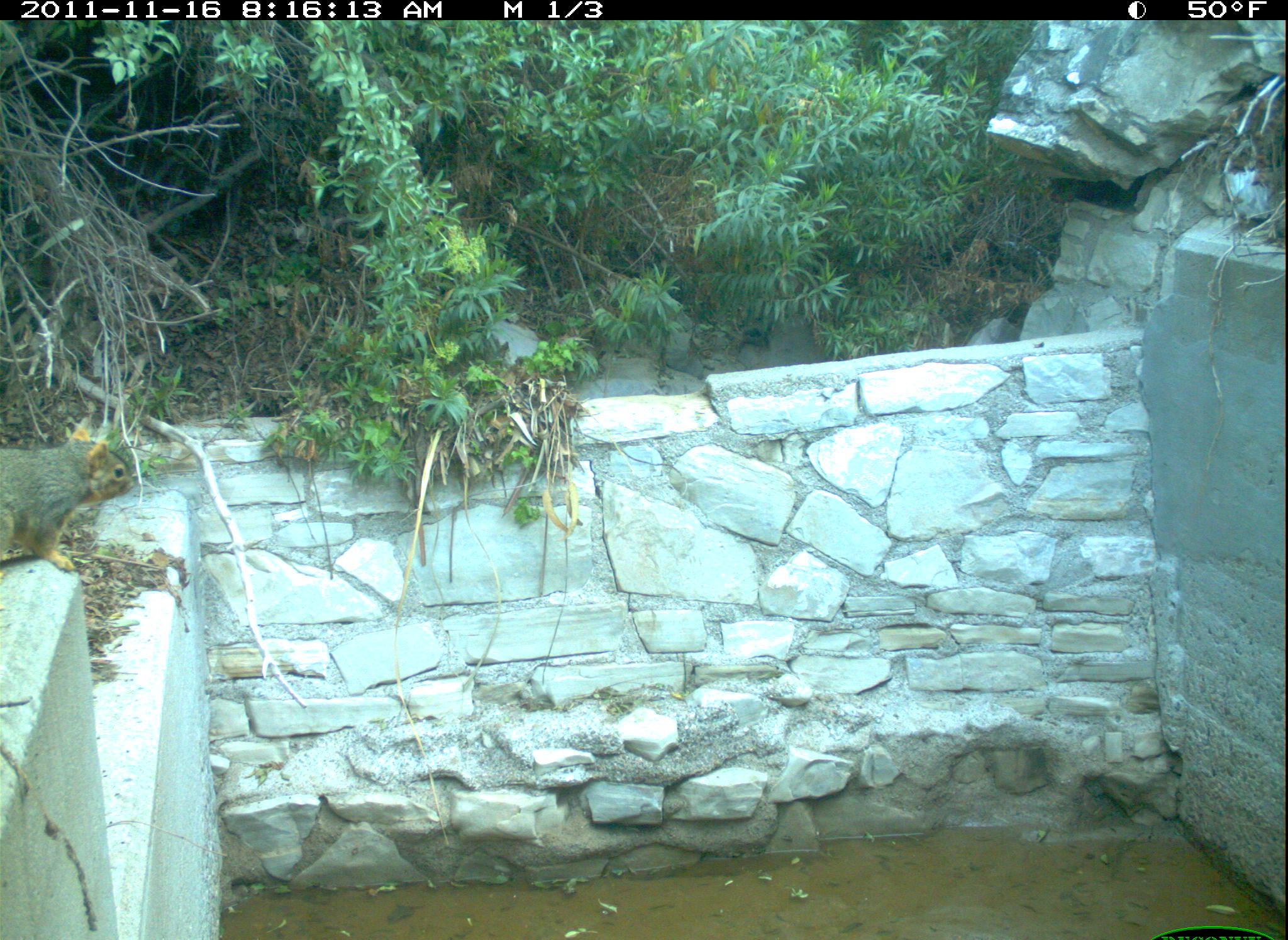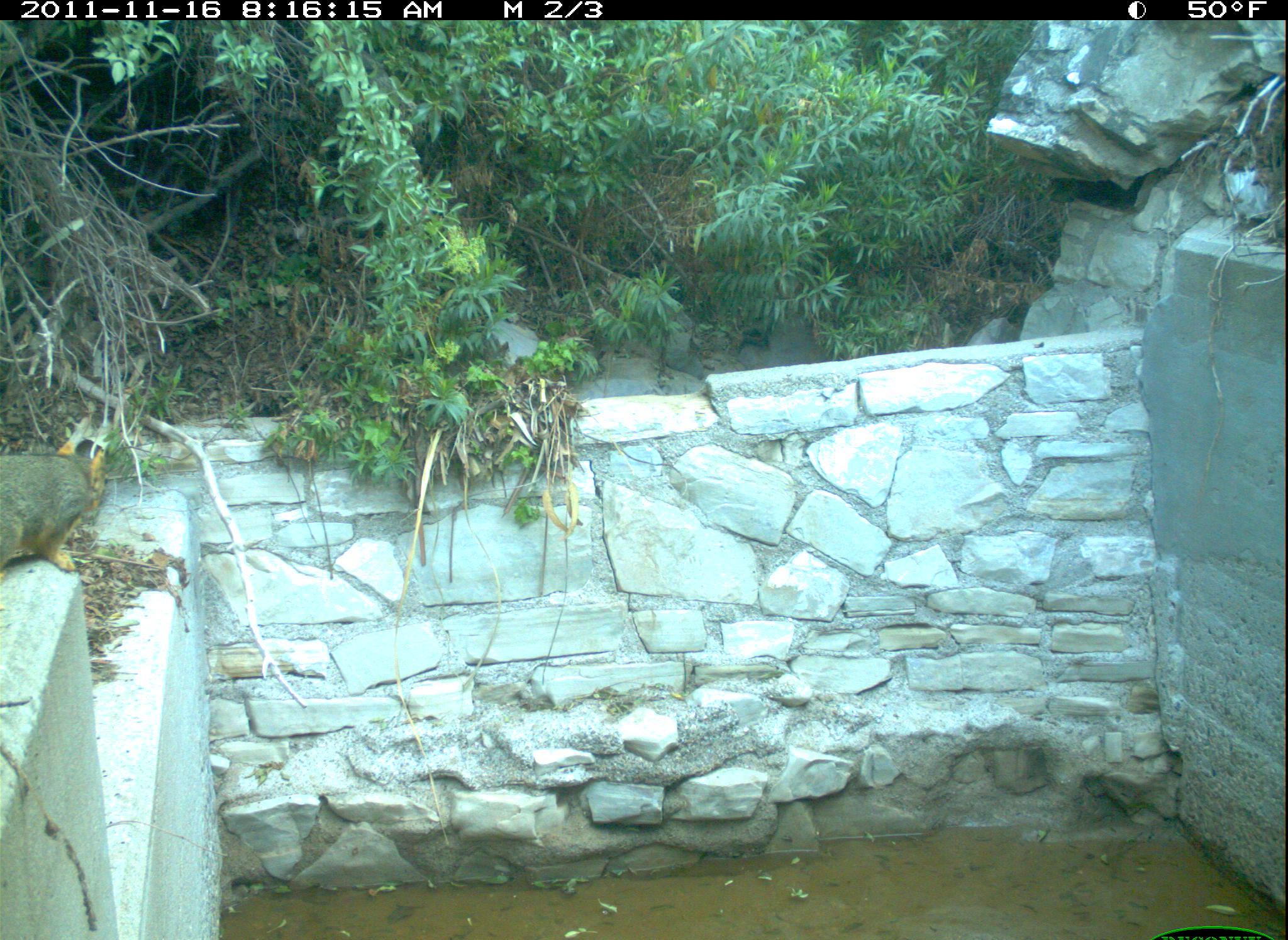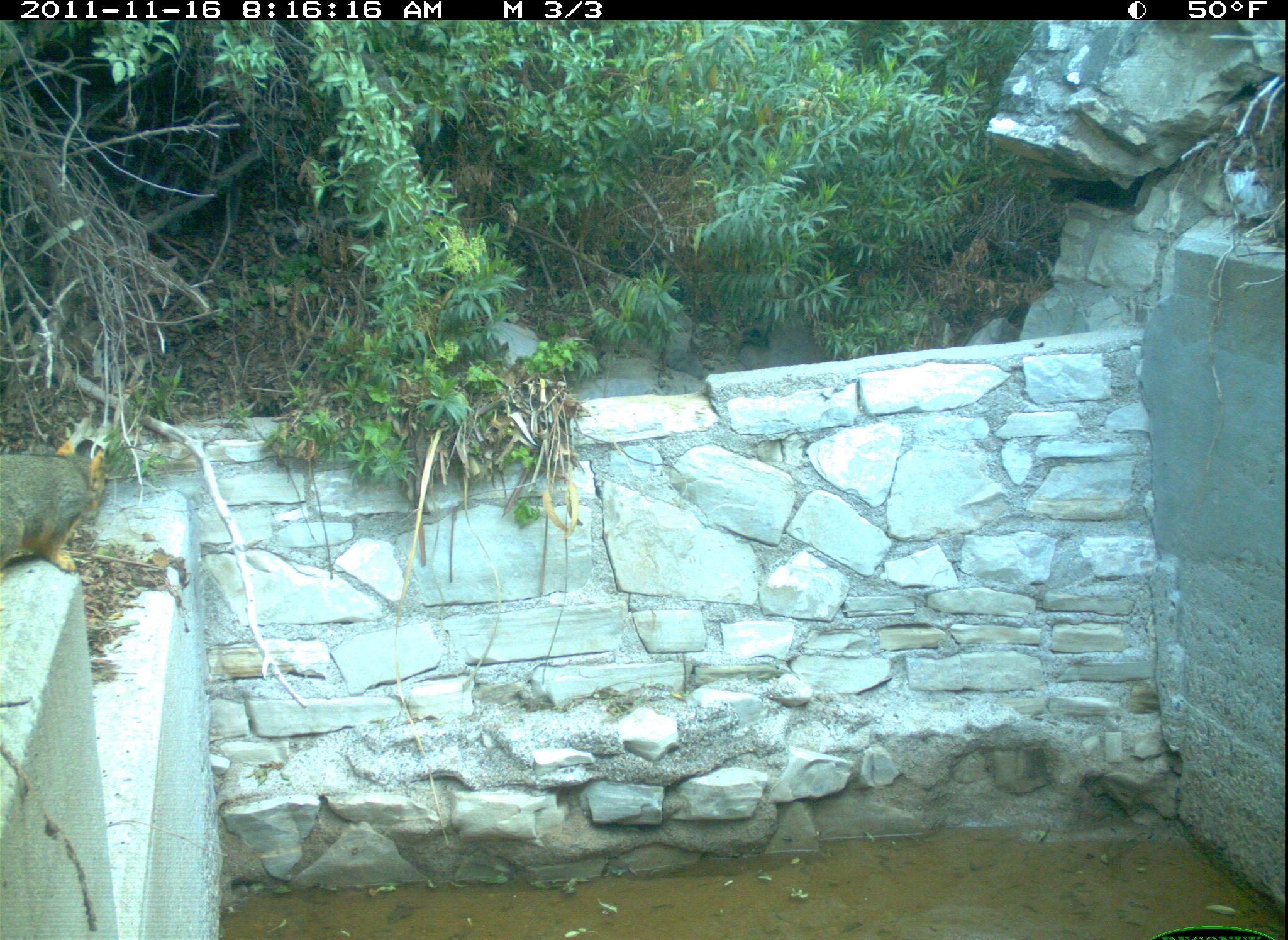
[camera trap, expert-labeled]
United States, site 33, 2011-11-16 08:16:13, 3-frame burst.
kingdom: Animalia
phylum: Chordata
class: Mammalia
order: Rodentia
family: Sciuridae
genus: Sciurus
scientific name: Sciurus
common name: squirrel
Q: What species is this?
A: Squirrel (Sciurus).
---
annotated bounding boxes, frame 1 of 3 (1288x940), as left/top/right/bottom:
squirrel: 0/422/142/578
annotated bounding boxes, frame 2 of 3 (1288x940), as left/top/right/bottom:
squirrel: 0/417/119/585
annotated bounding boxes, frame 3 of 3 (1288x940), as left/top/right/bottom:
squirrel: 0/425/114/581